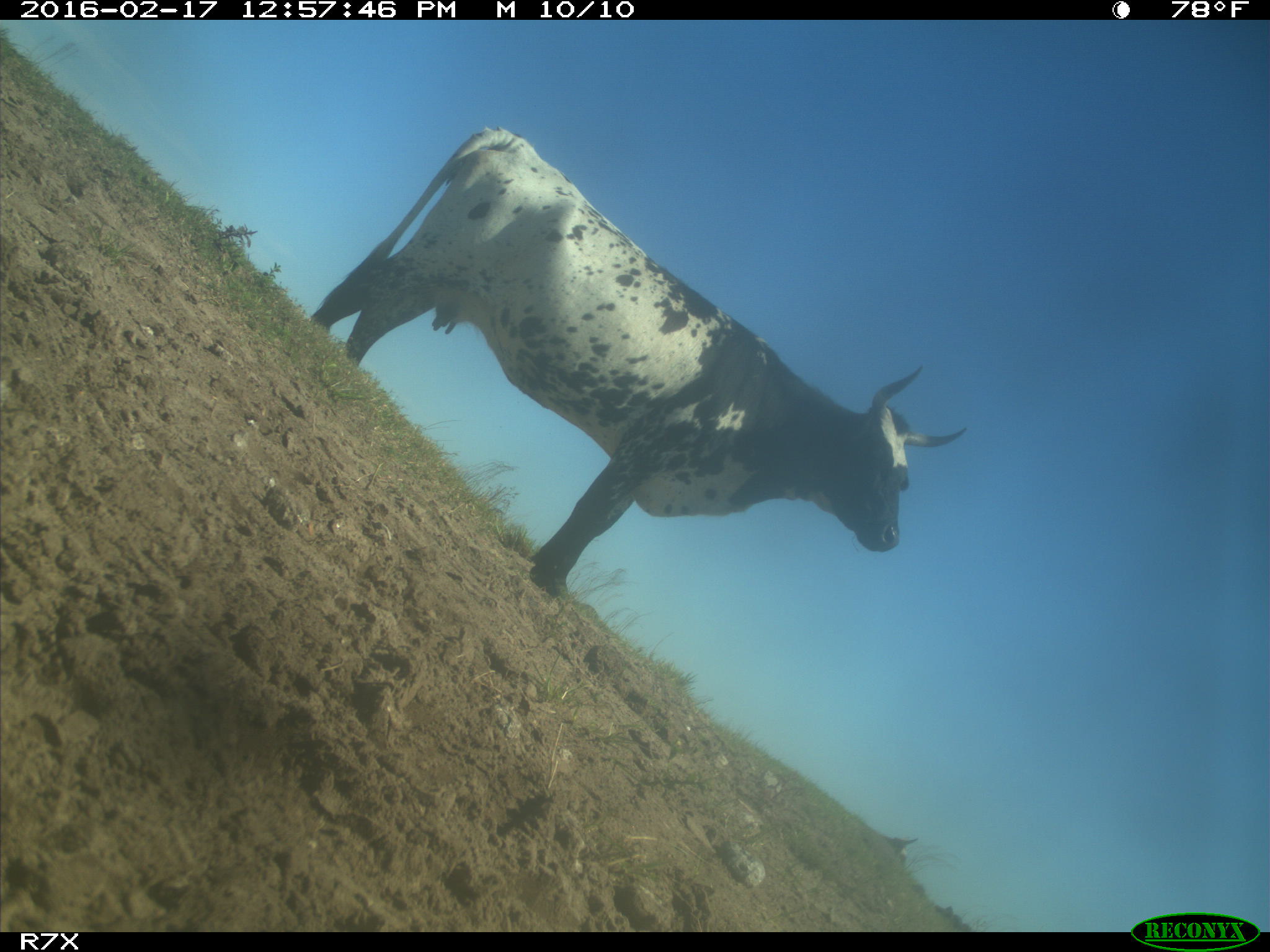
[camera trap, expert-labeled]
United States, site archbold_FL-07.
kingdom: Animalia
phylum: Chordata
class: Mammalia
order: Artiodactyla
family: Bovidae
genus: Bos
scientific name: Bos taurus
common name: domestic cow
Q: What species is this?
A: Bos taurus (domestic cow).